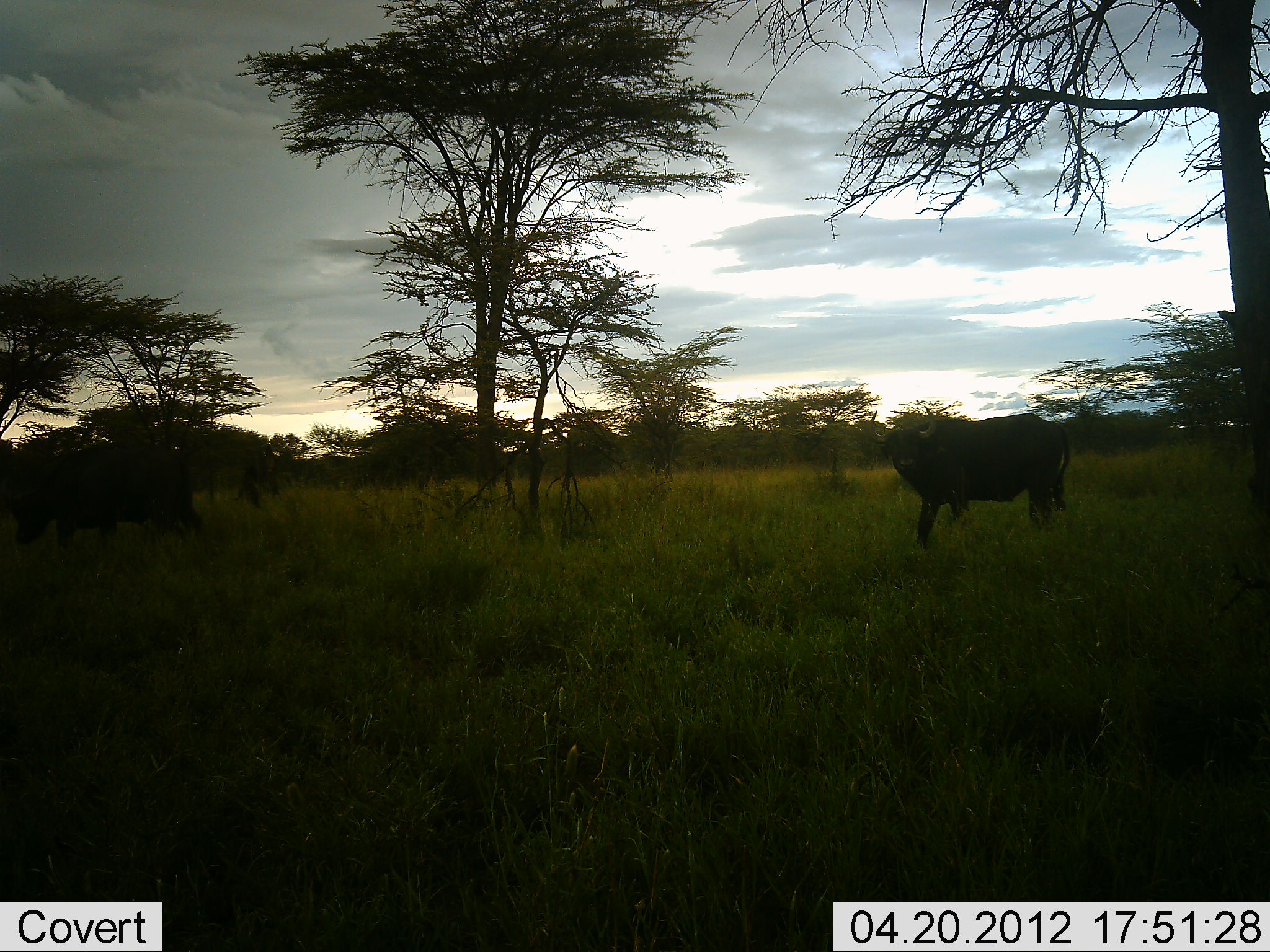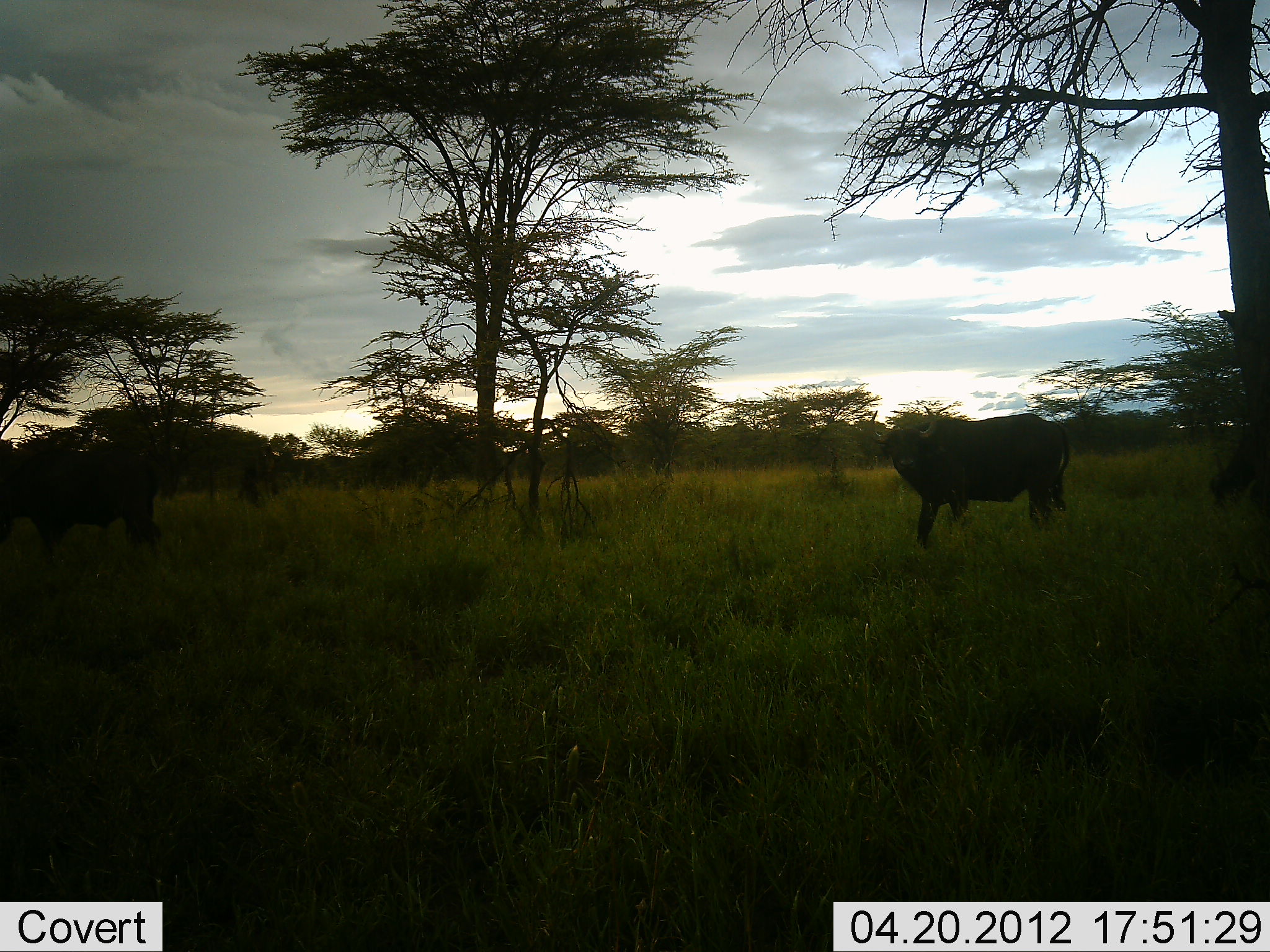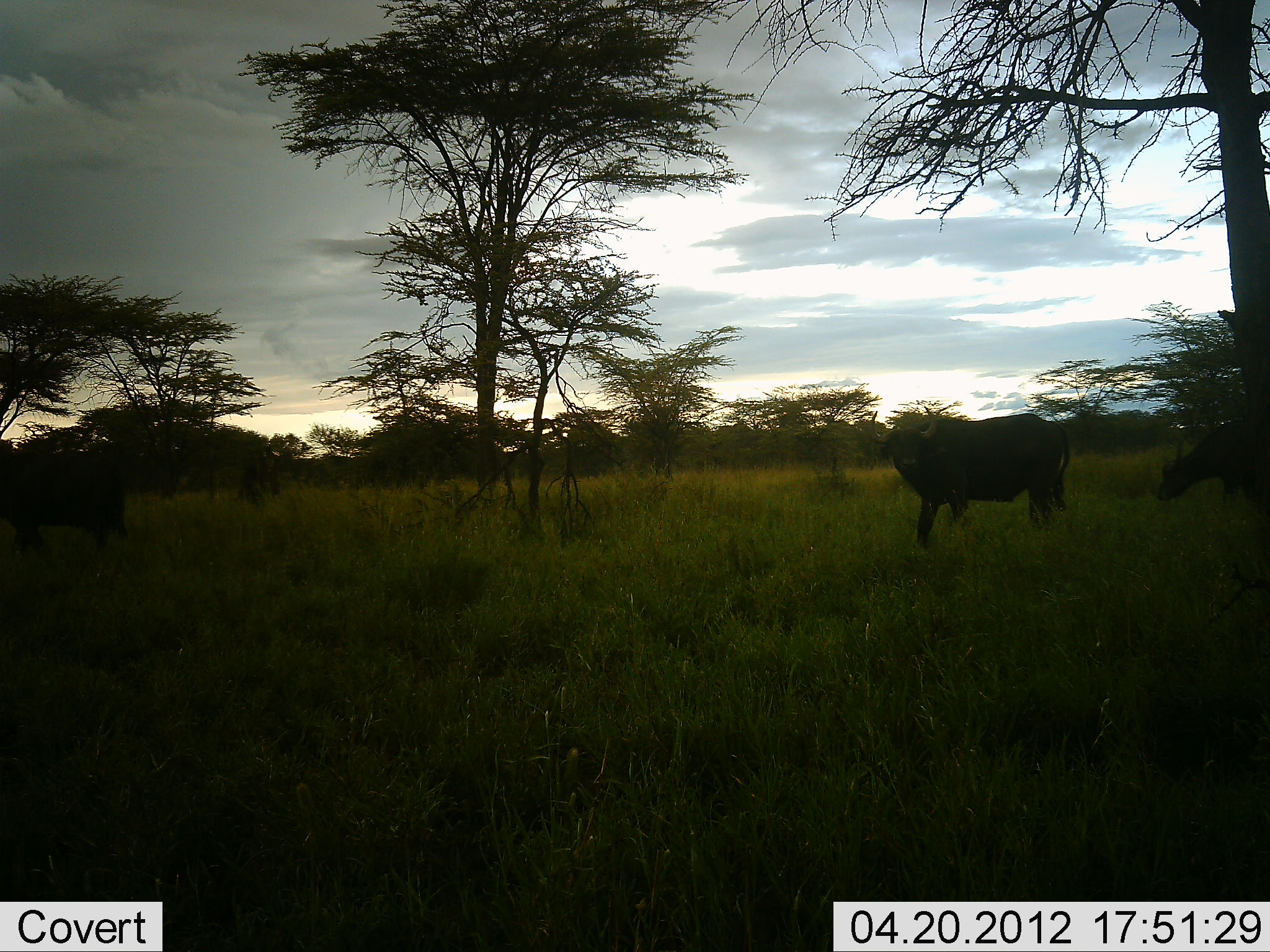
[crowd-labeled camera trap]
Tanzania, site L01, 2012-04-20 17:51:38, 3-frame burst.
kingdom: Animalia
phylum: Chordata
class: Mammalia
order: Artiodactyla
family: Bovidae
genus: Syncerus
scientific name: Syncerus caffer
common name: cape buffalo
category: buffalo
Buffalo (cape buffalo) (Syncerus caffer), count 3. Behavior (volunteer vote fractions): standing 68%, resting 0%, moving 79%, interacting 5%. Young present (vote fraction): 0%. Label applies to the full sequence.